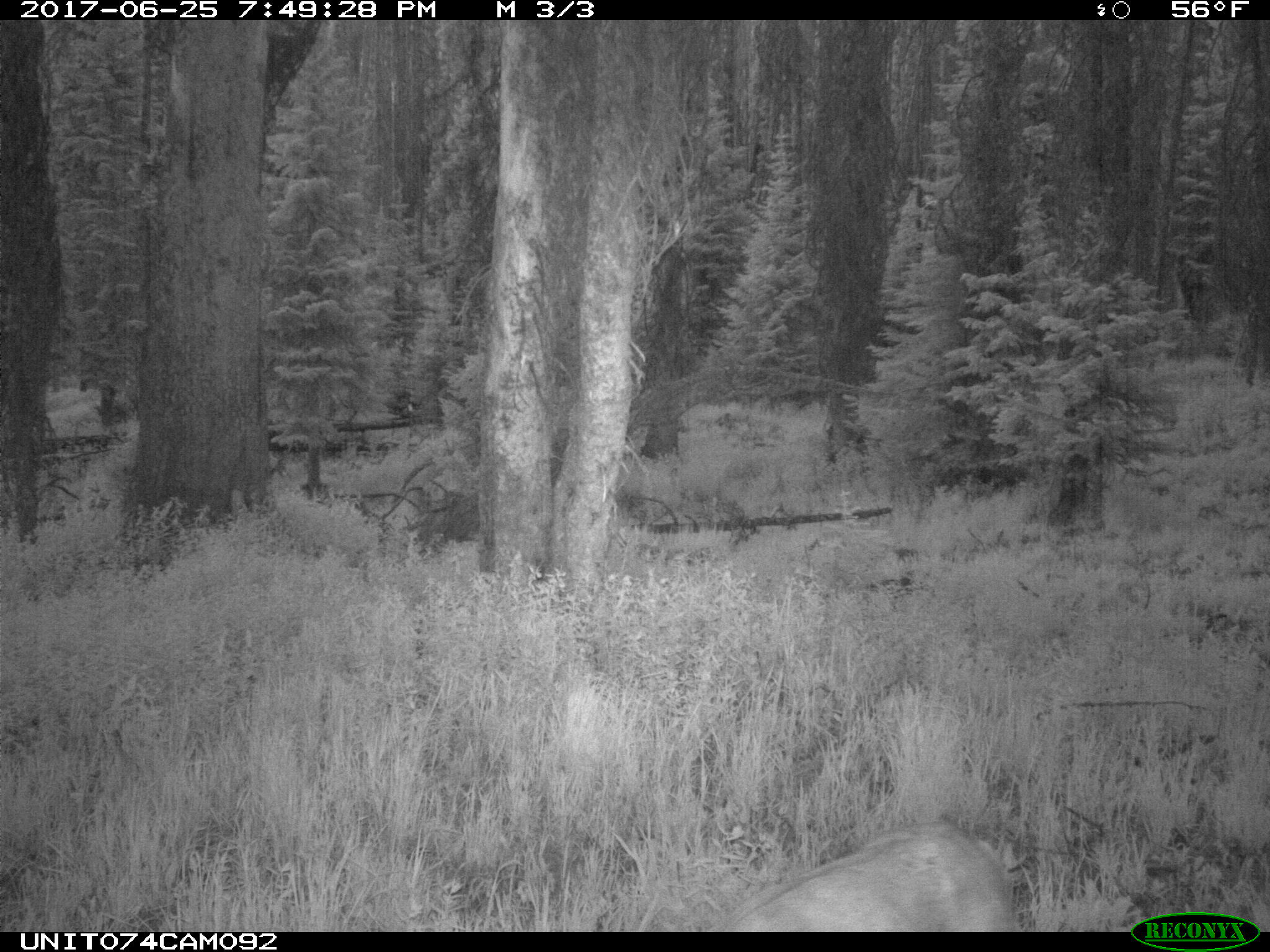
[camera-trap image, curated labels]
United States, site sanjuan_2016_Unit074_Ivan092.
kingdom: Animalia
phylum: Chordata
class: Mammalia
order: Artiodactyla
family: Cervidae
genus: Odocoileus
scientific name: Odocoileus hemionus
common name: mule deer